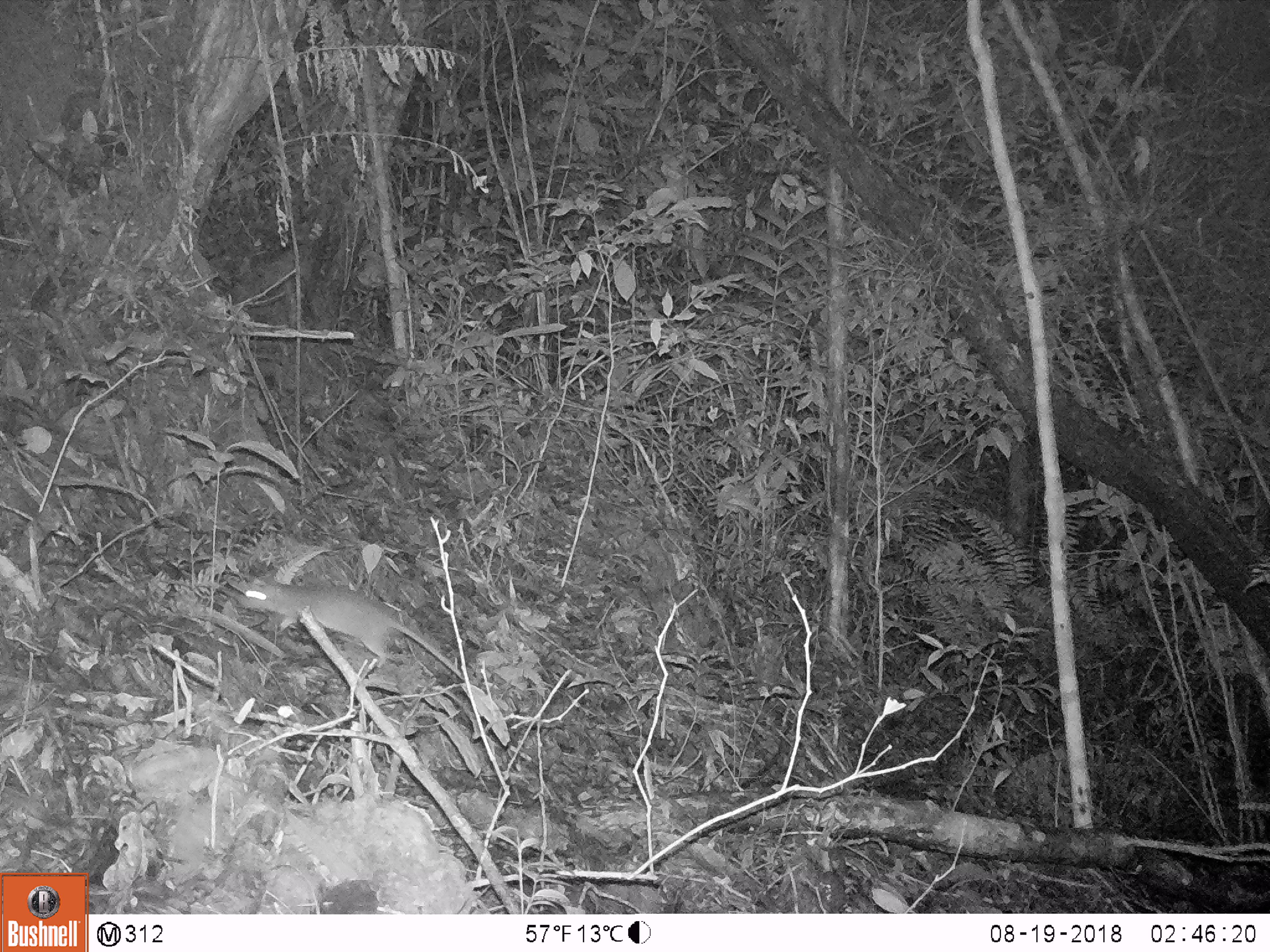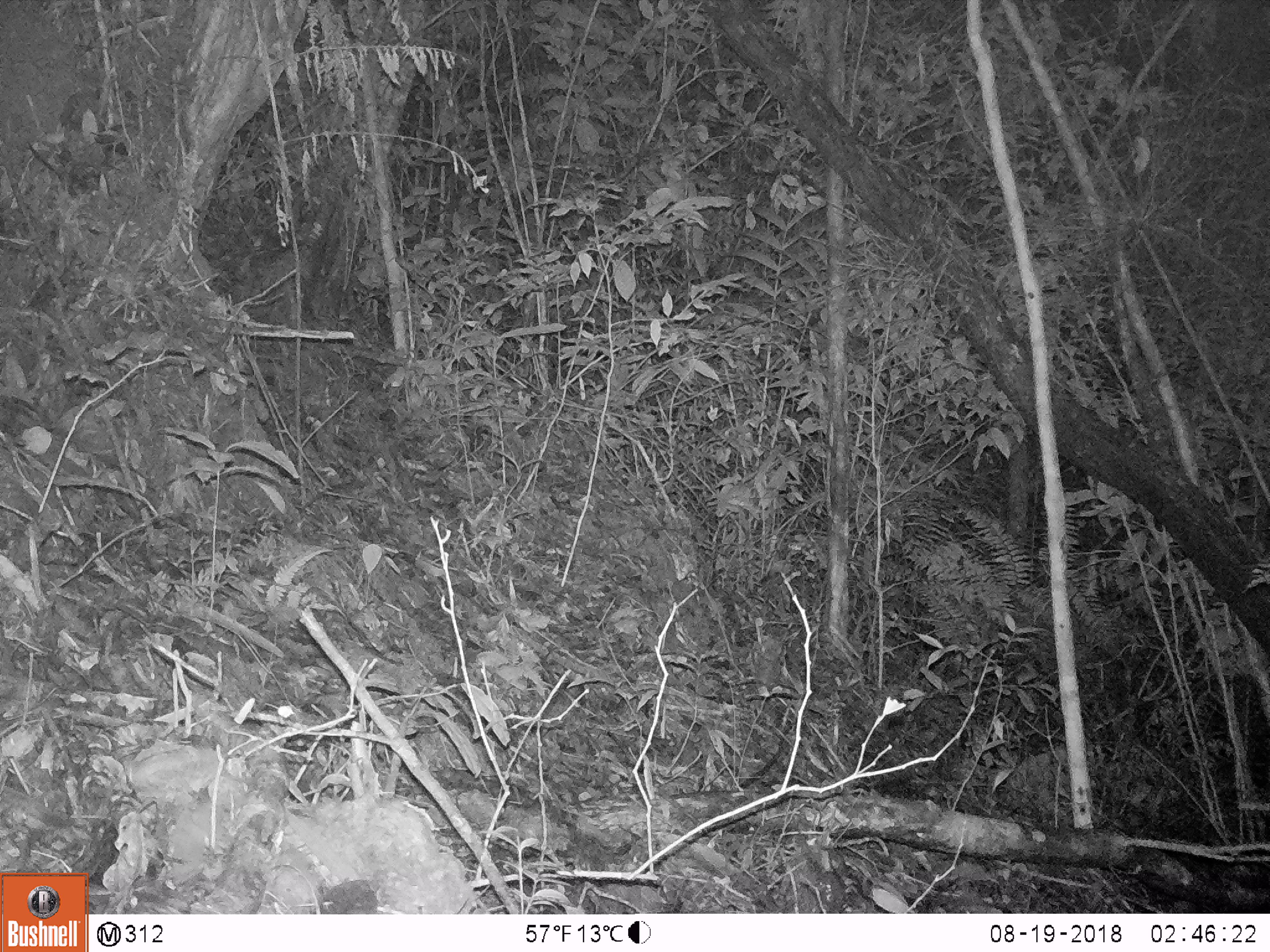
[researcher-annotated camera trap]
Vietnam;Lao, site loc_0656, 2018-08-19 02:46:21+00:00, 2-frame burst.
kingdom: Animalia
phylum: Chordata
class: Mammalia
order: Rodentia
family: Muridae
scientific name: Muridae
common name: old-world mice and rats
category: unidentified murid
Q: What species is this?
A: Unidentified murid (old-world mice and rats) (Muridae).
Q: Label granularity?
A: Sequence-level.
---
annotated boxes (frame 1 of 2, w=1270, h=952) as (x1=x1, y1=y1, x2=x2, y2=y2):
unidentified murid: (x1=239, y1=582, x2=466, y2=680)